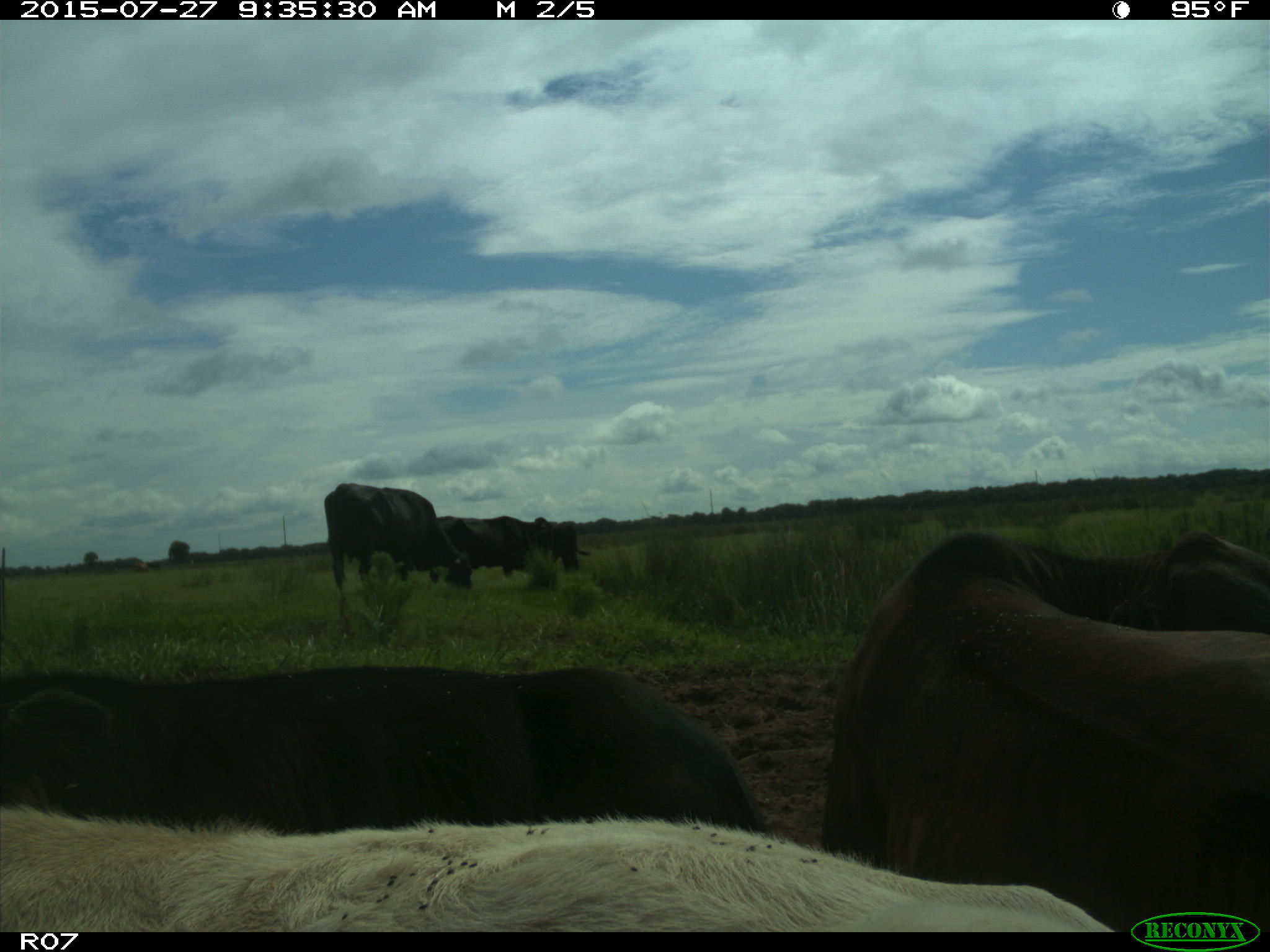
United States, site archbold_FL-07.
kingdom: Animalia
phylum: Chordata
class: Mammalia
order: Artiodactyla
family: Bovidae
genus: Bos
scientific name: Bos taurus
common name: domestic cow